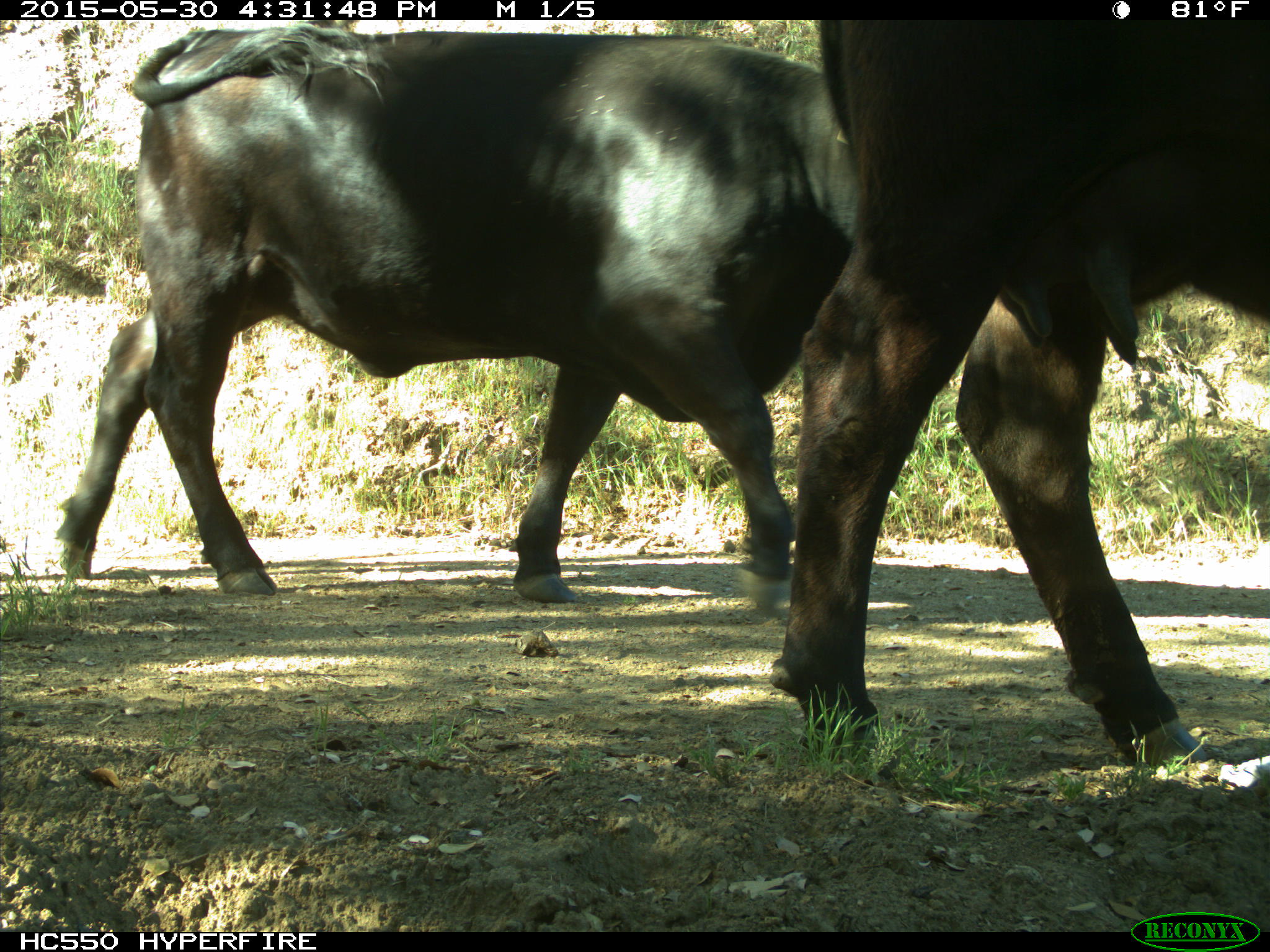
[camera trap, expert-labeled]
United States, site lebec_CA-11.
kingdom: Animalia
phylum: Chordata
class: Mammalia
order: Artiodactyla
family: Bovidae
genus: Bos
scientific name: Bos taurus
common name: domestic cow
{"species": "Bos taurus (domestic cow)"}